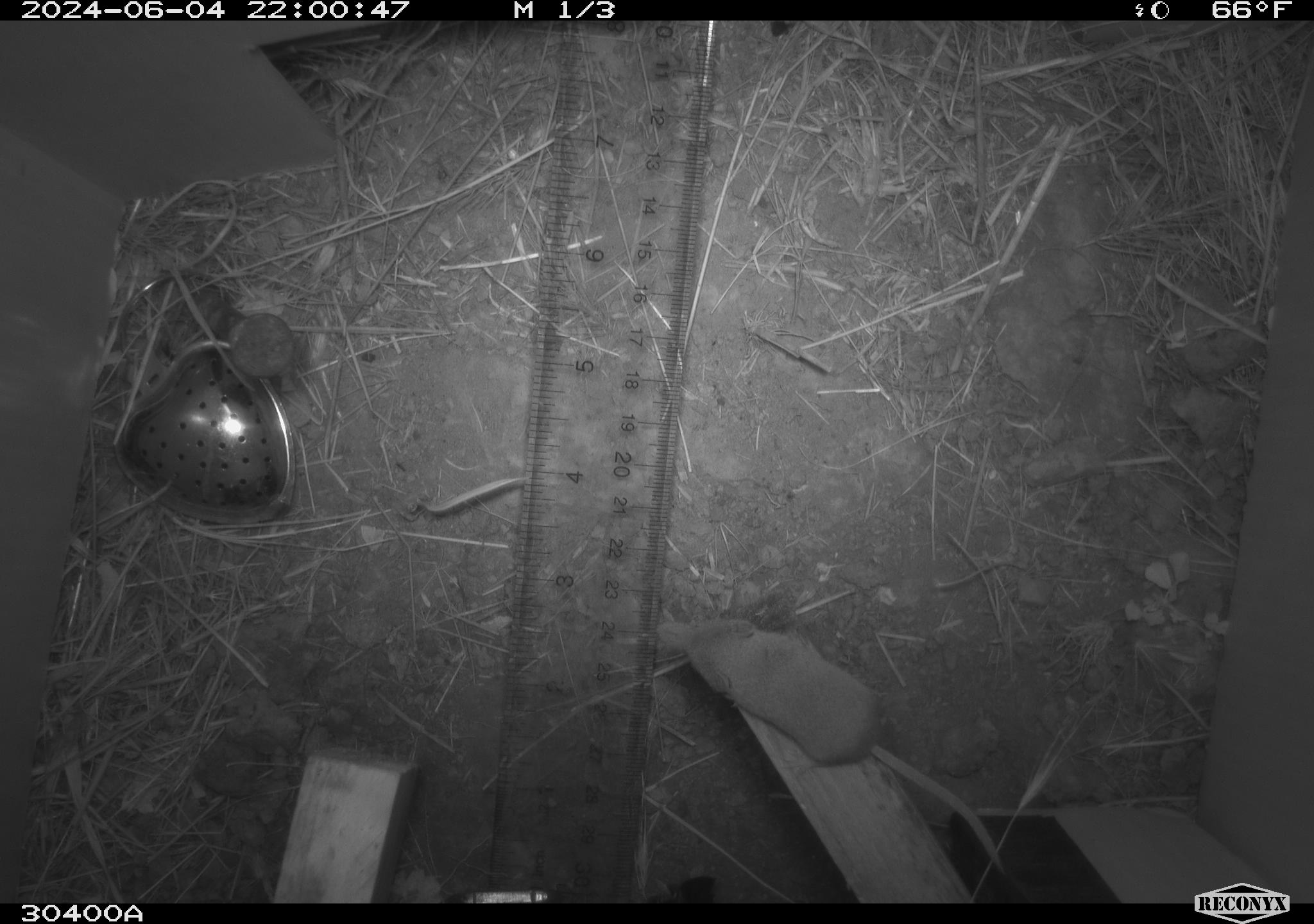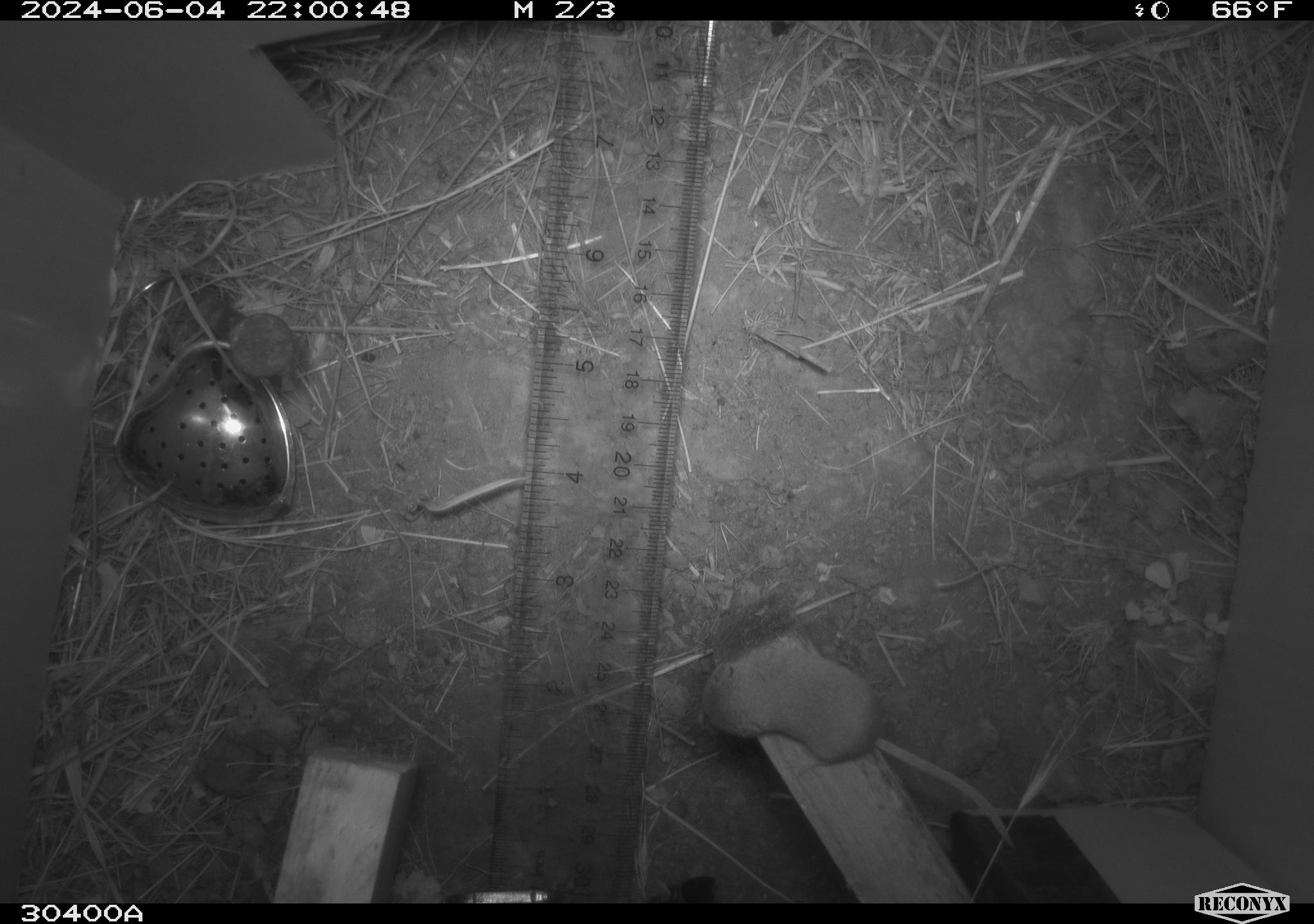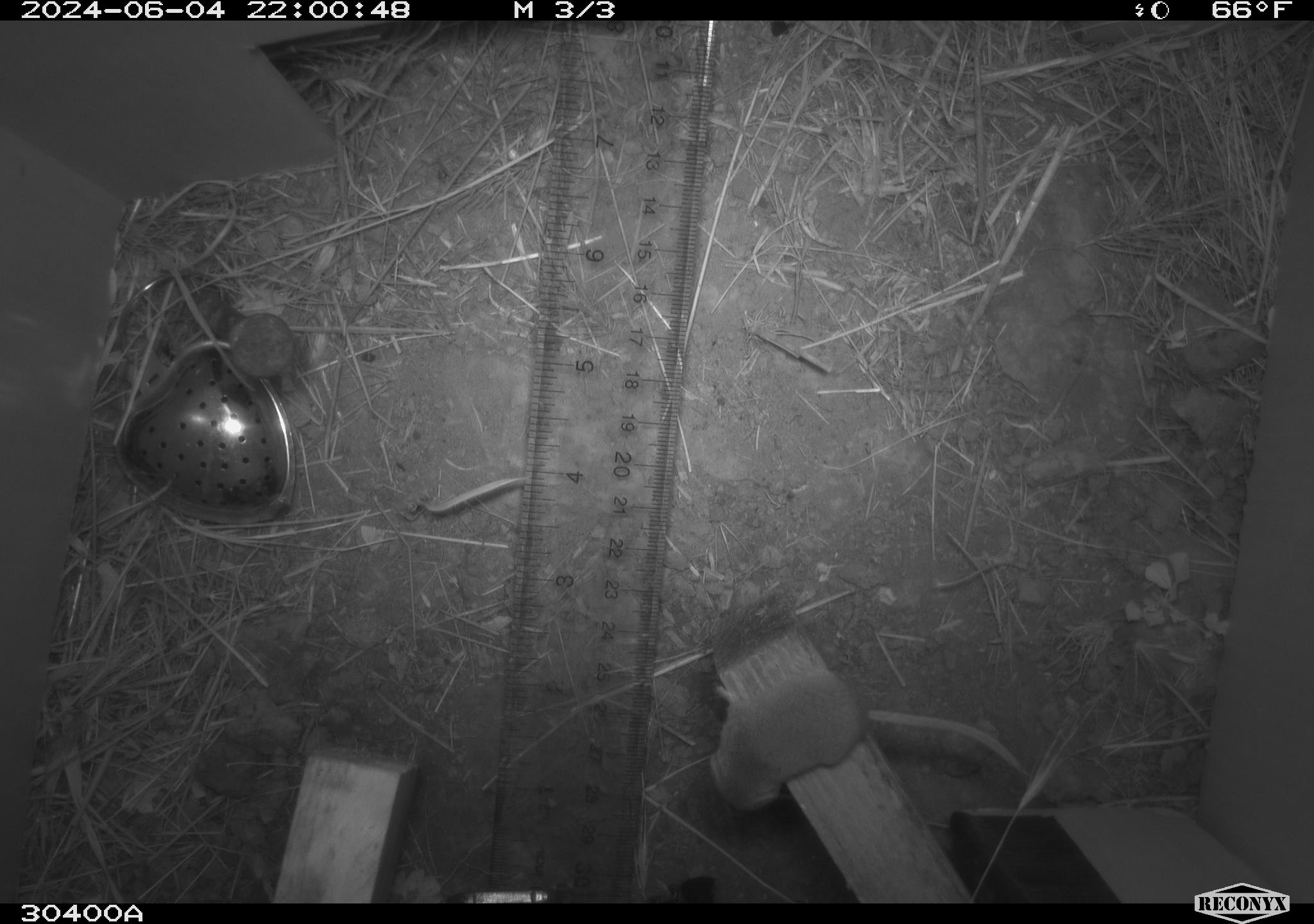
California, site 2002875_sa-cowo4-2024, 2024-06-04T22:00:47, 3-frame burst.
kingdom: Animalia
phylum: Chordata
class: Mammalia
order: Eulipotyphla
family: Soricidae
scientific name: Soricidae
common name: shrews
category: soricidae family